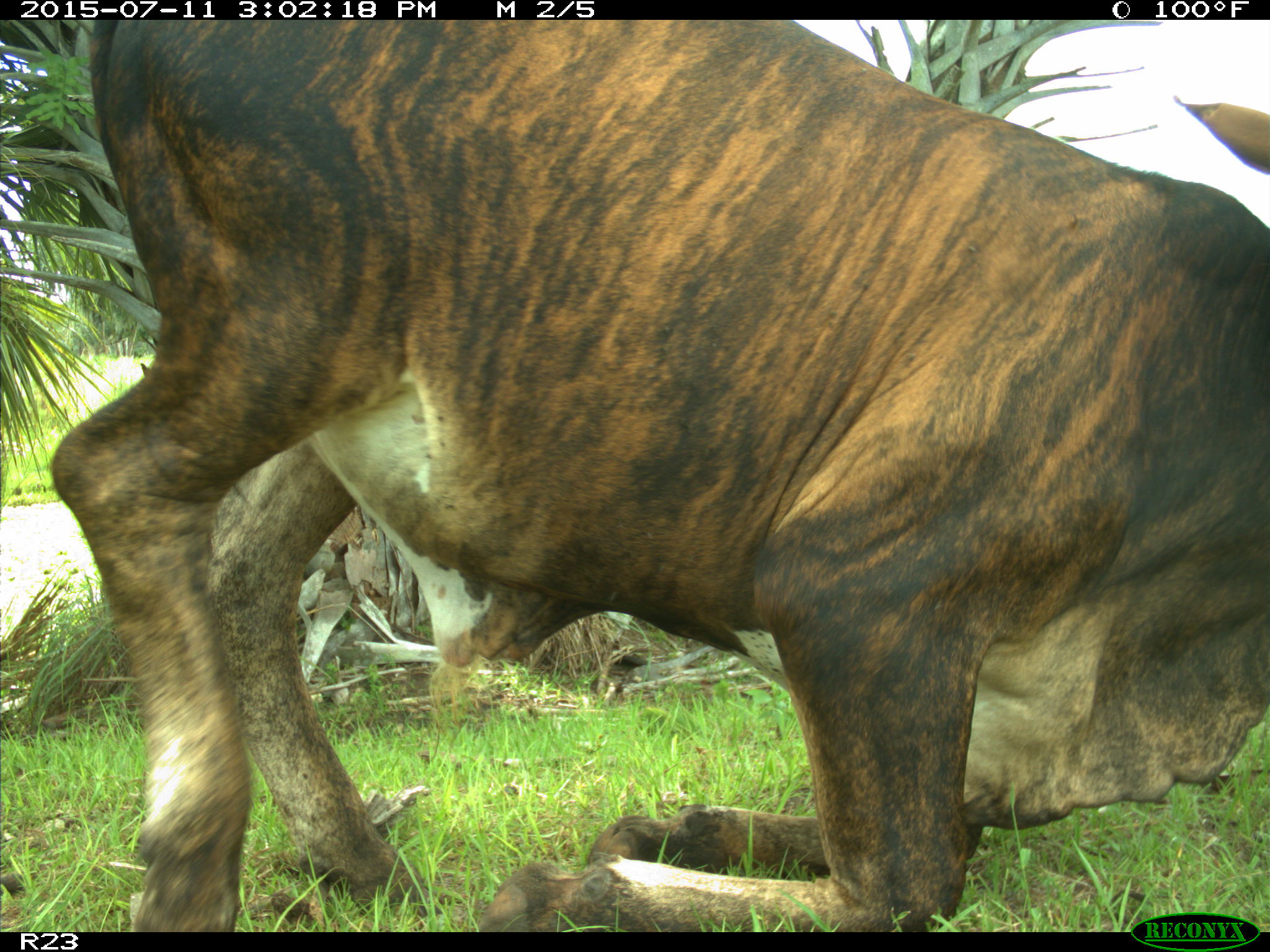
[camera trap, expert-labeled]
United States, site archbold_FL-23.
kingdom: Animalia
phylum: Chordata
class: Mammalia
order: Artiodactyla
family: Bovidae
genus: Bos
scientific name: Bos taurus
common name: domestic cow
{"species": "Bos taurus (domestic cow)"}